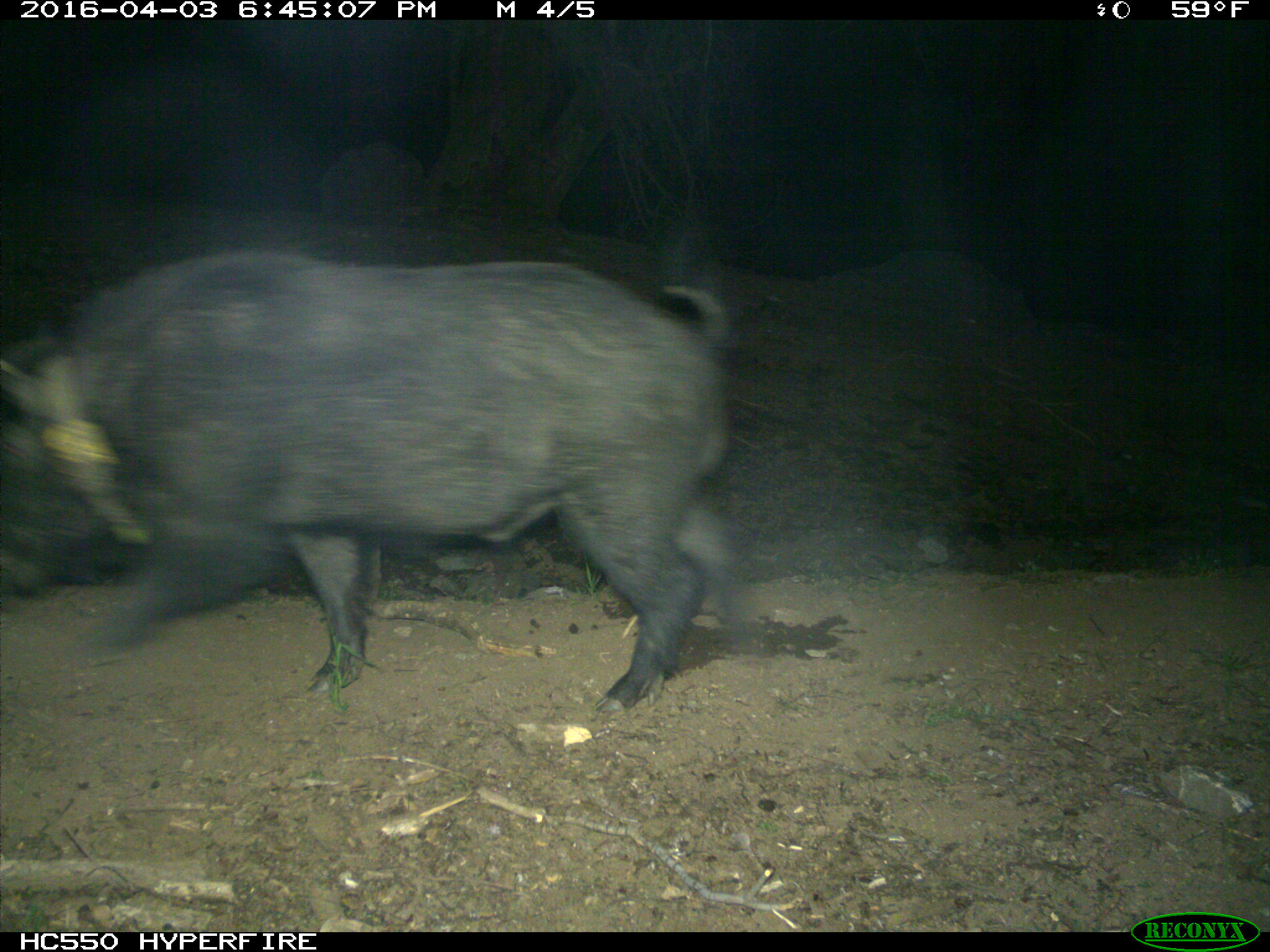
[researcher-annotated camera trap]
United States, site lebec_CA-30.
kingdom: Animalia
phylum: Chordata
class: Mammalia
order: Artiodactyla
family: Suidae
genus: Sus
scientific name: Sus scrofa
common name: wild boar